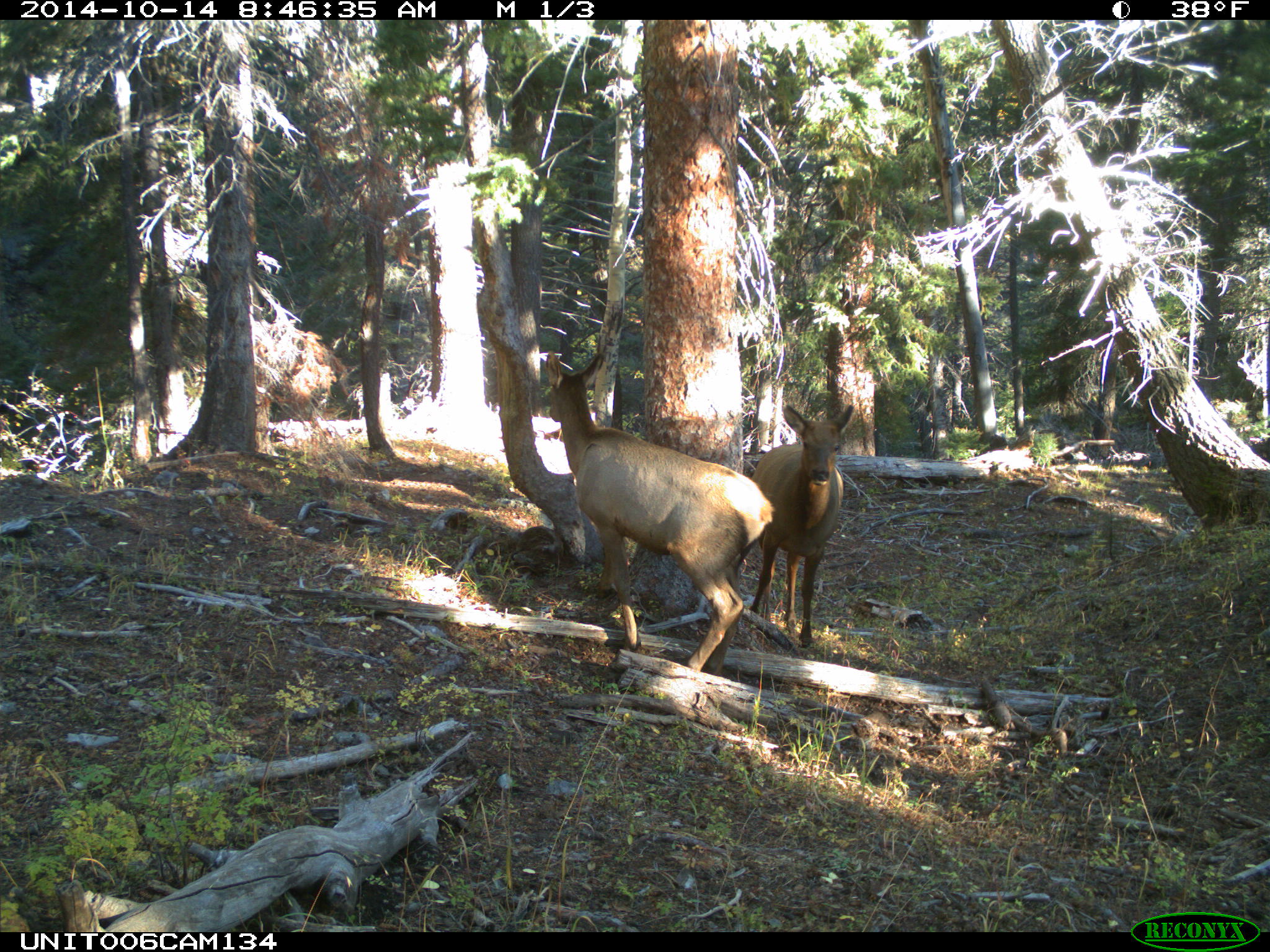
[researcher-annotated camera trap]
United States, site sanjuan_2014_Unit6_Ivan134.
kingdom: Animalia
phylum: Chordata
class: Mammalia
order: Artiodactyla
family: Cervidae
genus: Cervus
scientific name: Cervus elaphus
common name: red deer